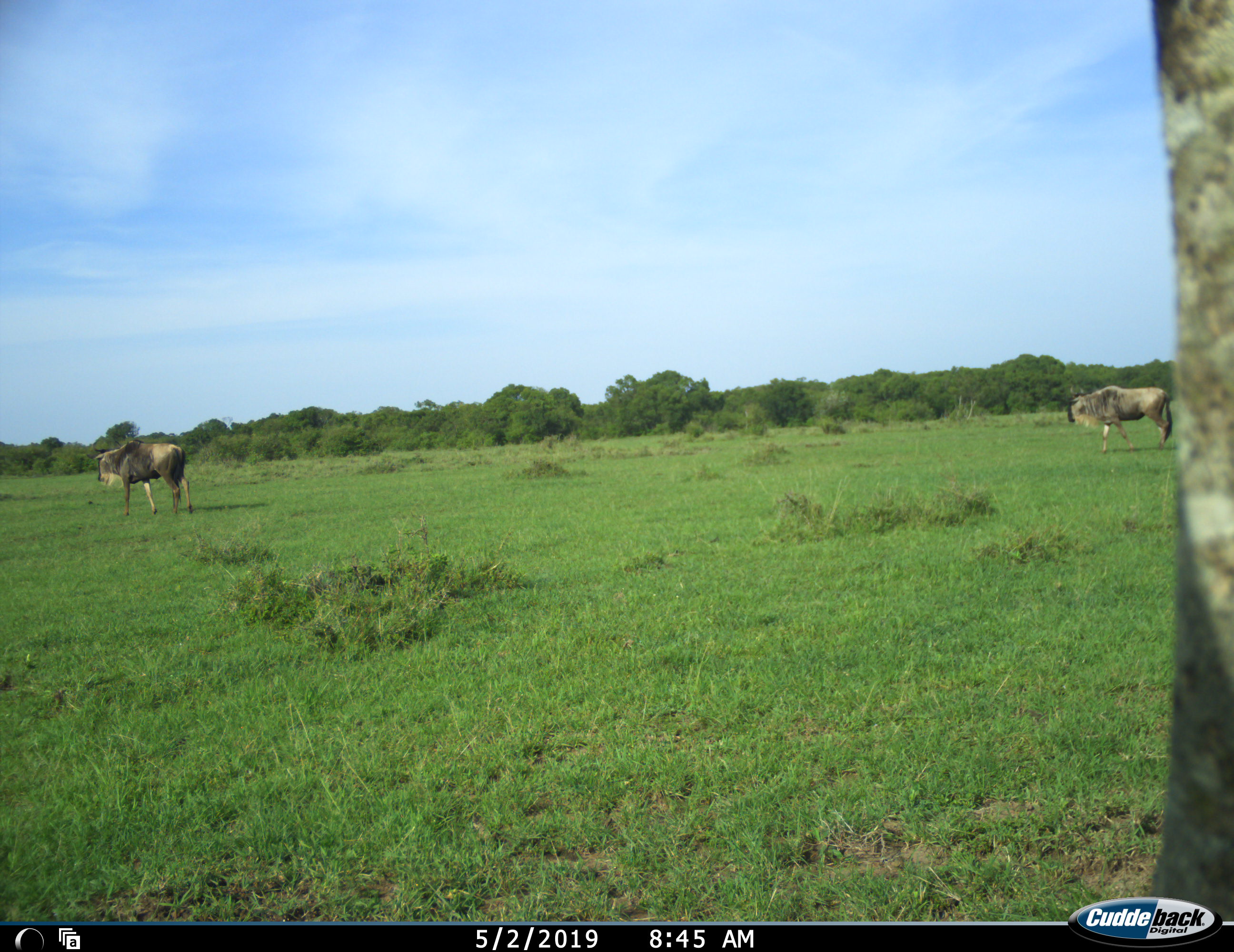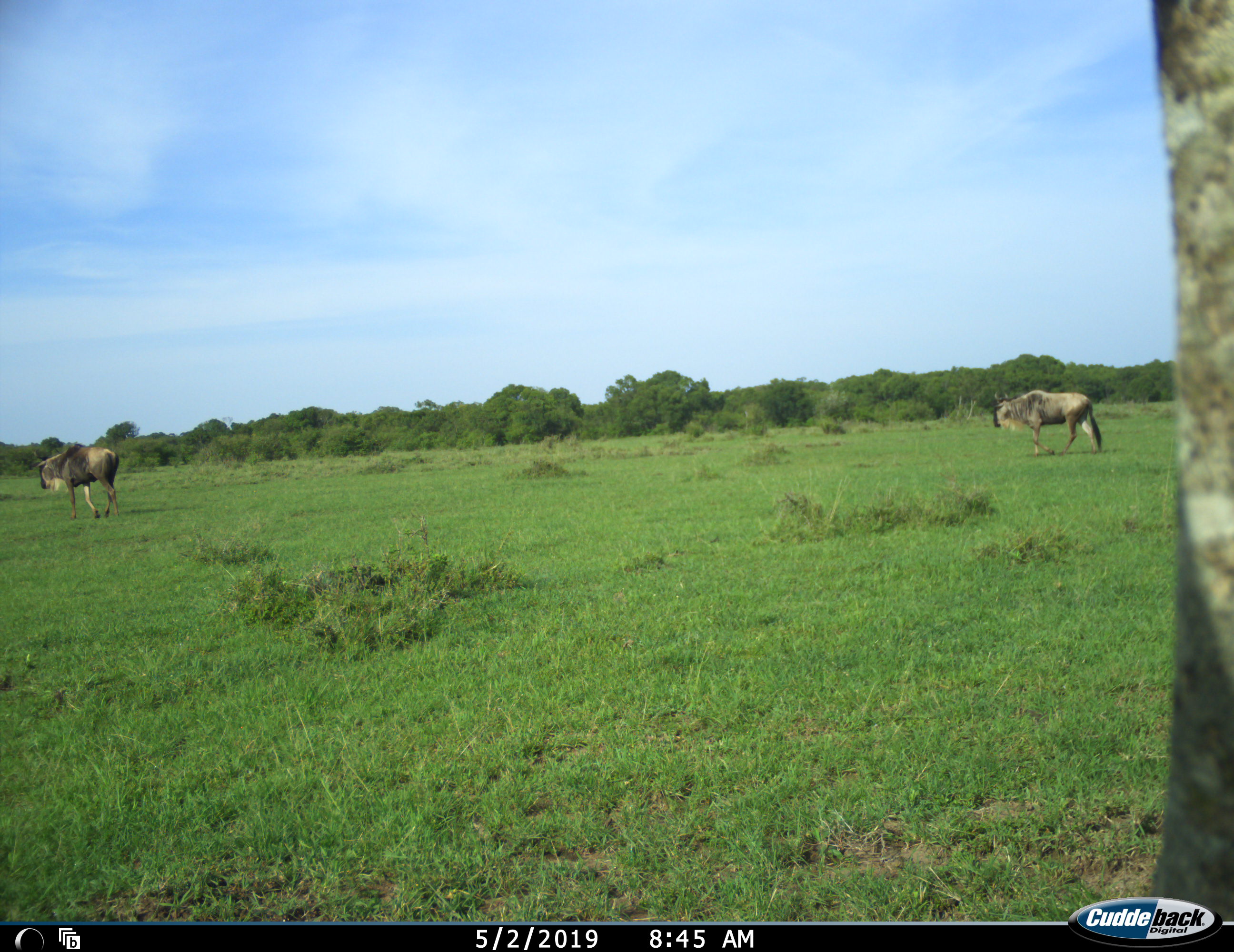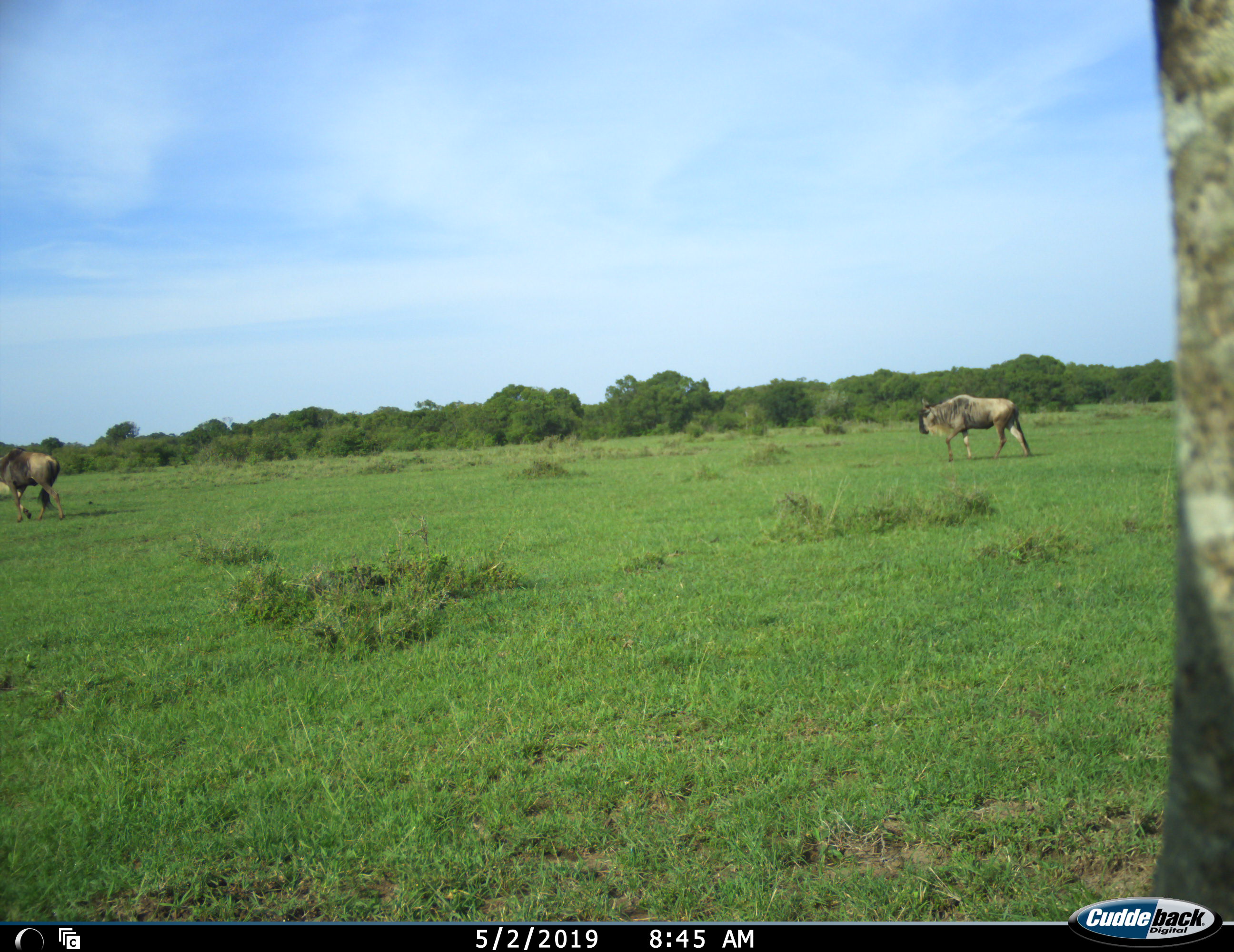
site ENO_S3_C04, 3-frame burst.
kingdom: Animalia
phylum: Chordata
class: Mammalia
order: Artiodactyla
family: Bovidae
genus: Connochaetes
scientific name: Connochaetes taurinus taurinus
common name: blue wildebeest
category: wildebeestblue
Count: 2.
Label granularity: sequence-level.